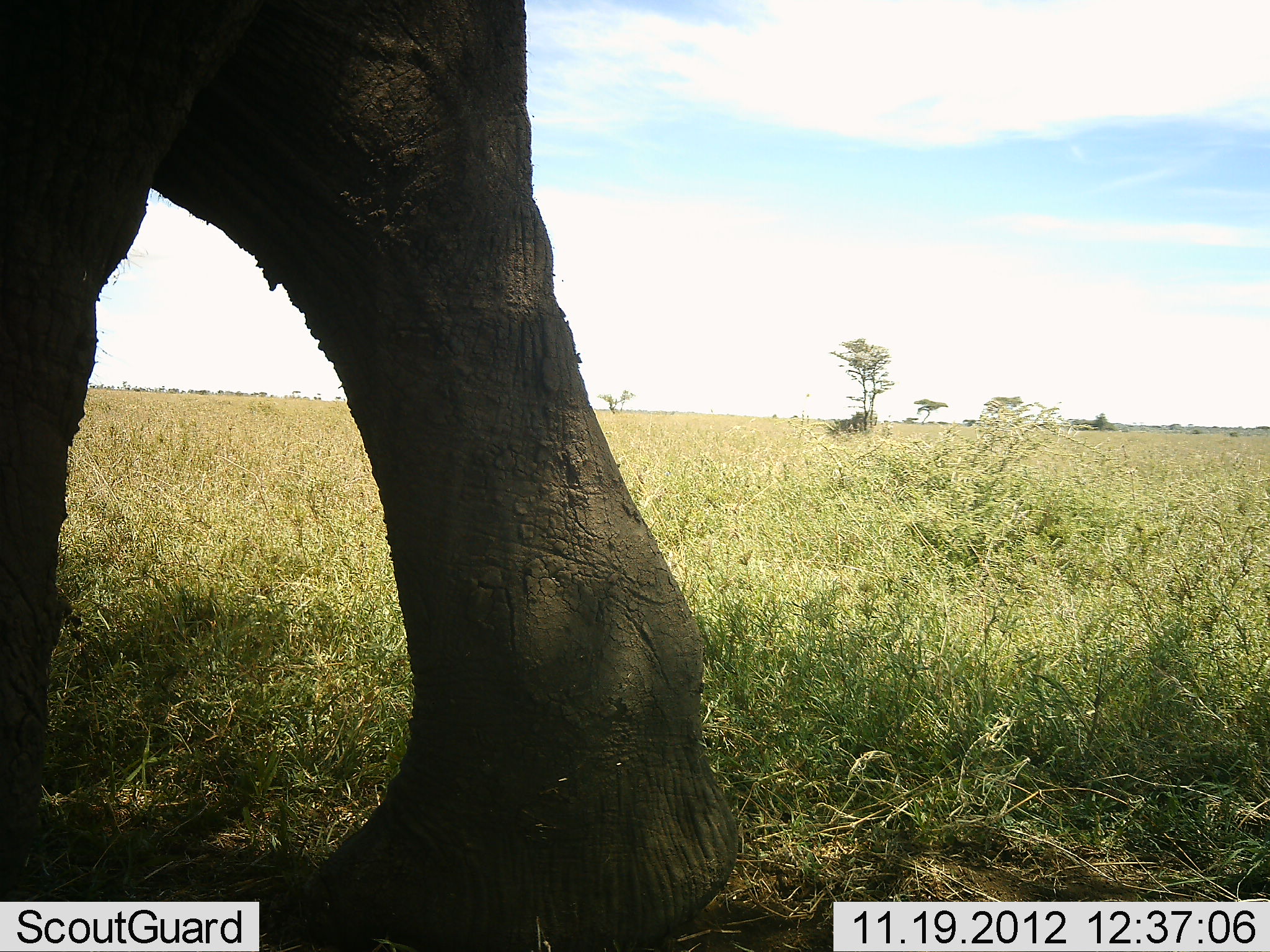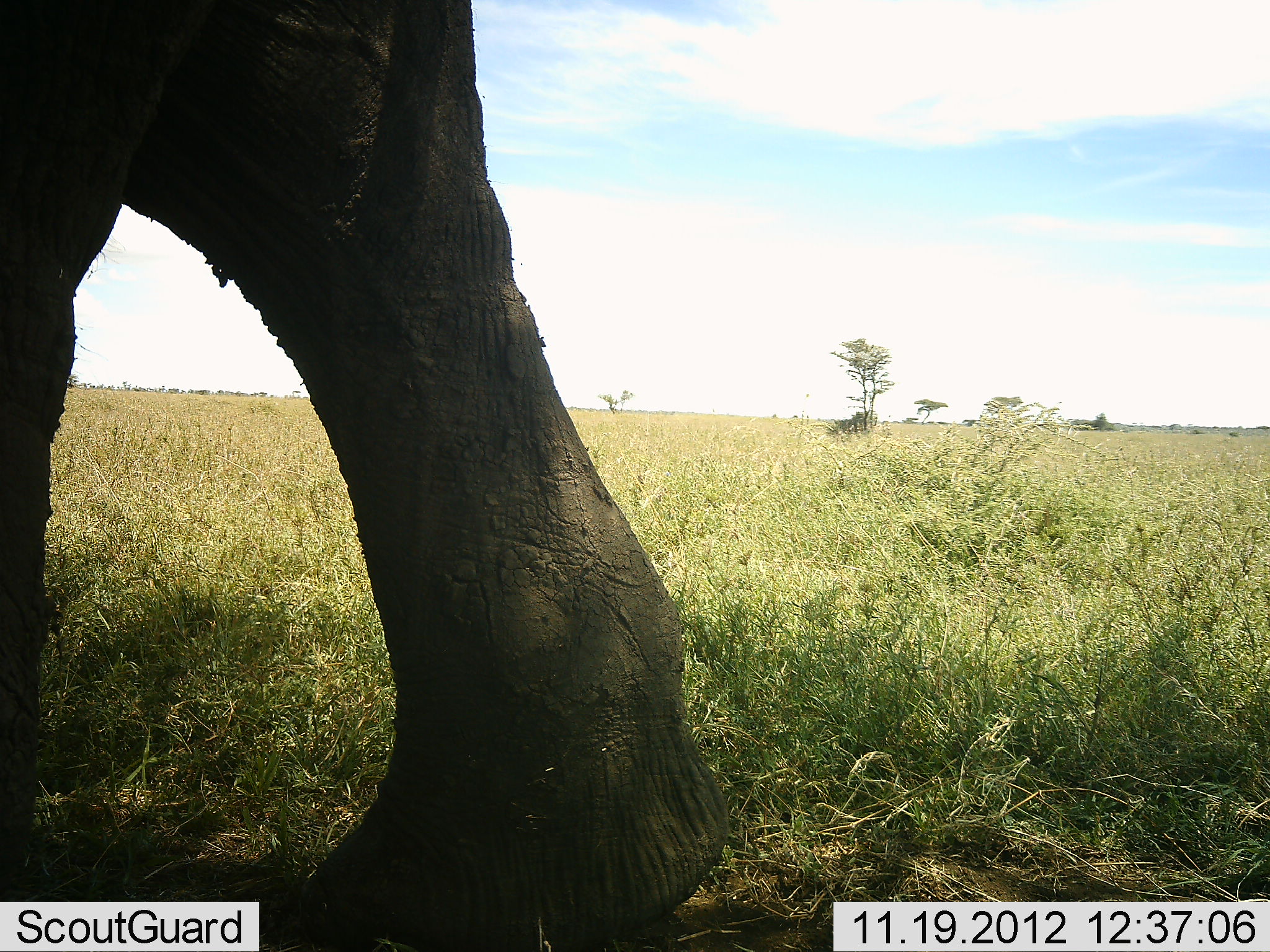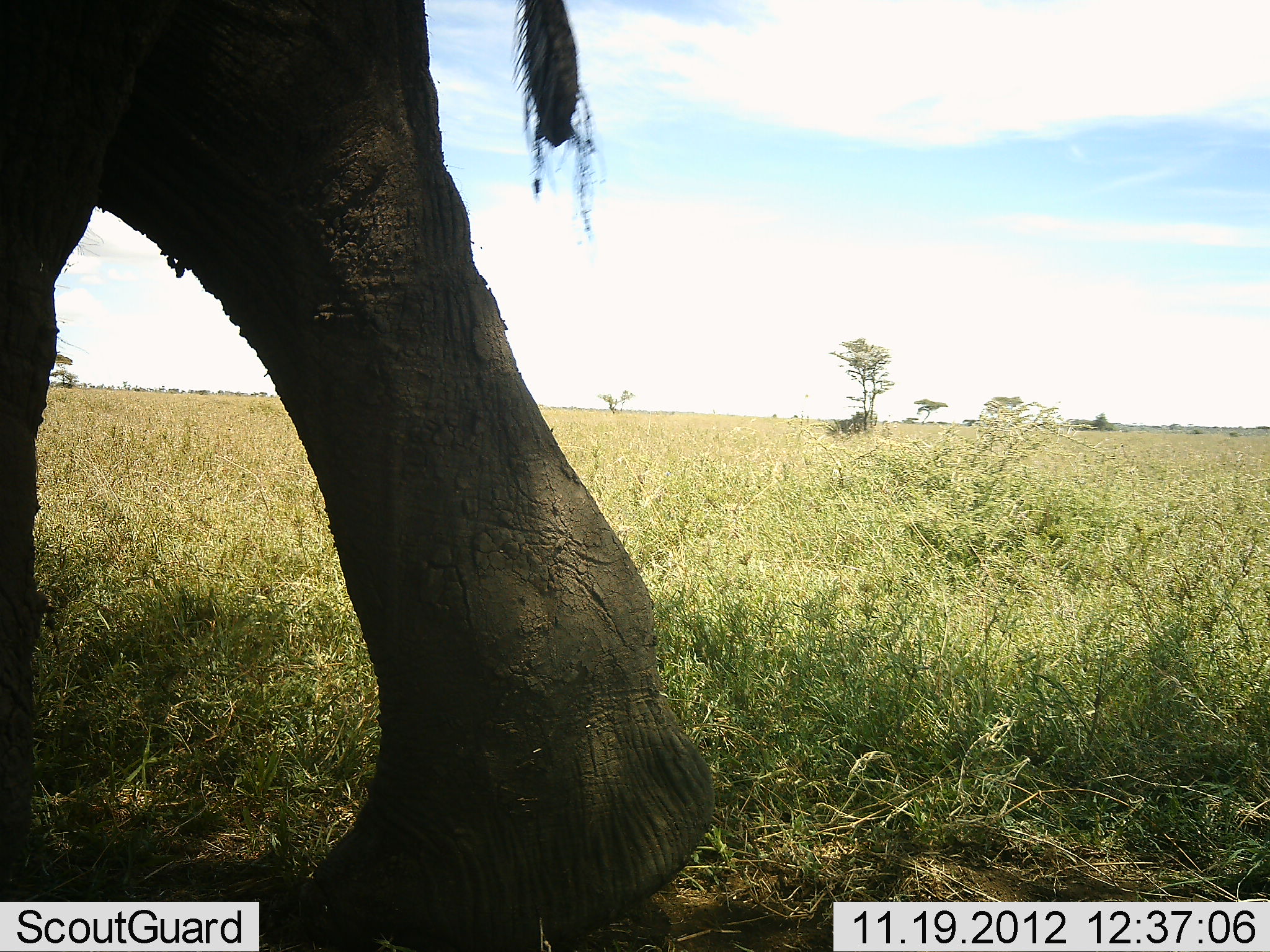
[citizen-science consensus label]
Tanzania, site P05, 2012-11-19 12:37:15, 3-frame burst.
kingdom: Animalia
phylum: Chordata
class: Mammalia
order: Proboscidea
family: Elephantidae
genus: Loxodonta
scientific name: Loxodonta africana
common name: african bush elephant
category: elephant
Elephant (african bush elephant) (Loxodonta africana), count 1. Behavior (volunteer vote fractions): standing 30%, resting 0%, moving 70%, interacting 0%. Young present (vote fraction): 0%. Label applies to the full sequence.